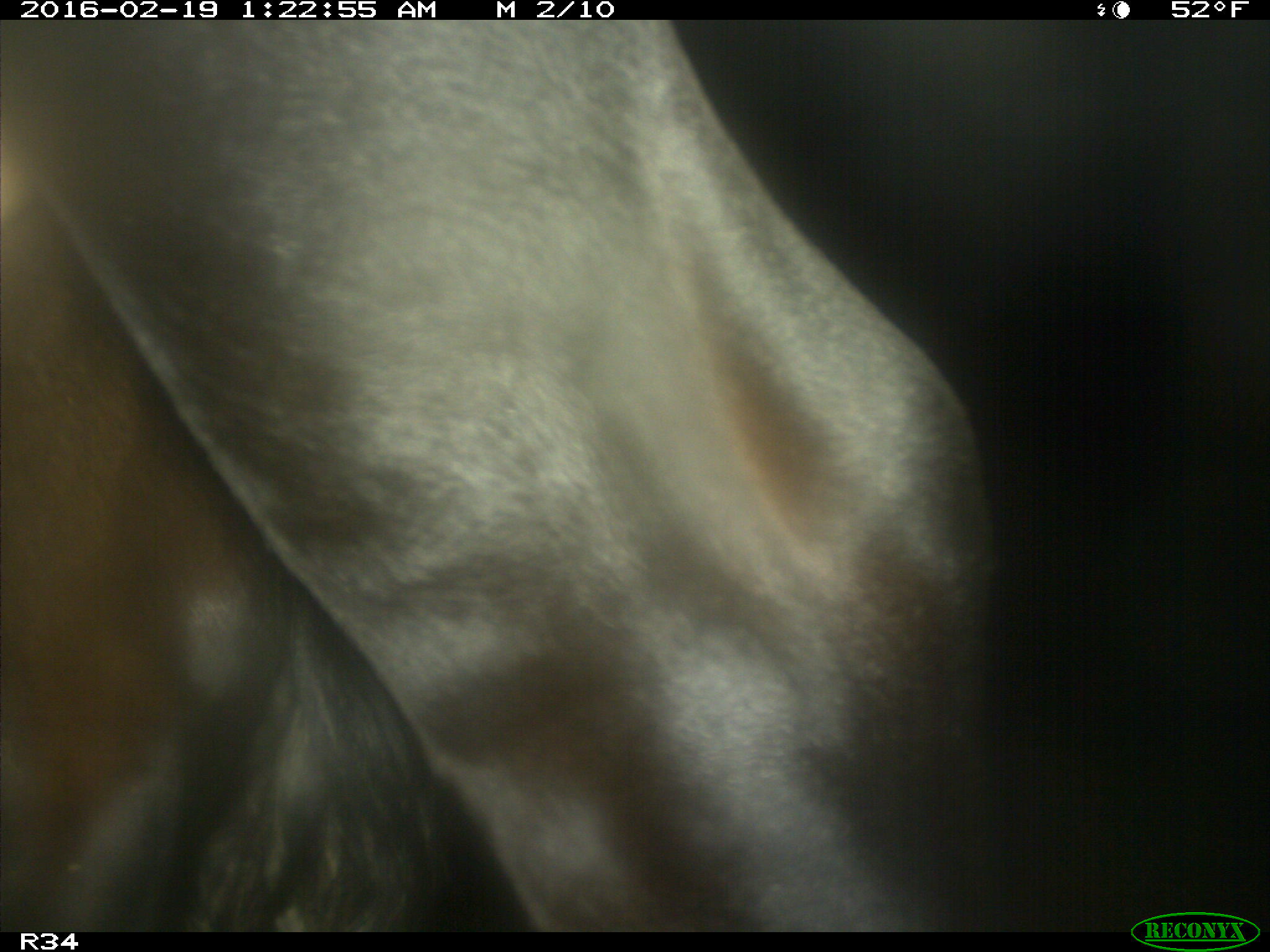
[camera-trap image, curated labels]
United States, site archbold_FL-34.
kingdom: Animalia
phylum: Chordata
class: Mammalia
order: Artiodactyla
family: Bovidae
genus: Bos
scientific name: Bos taurus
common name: domestic cow